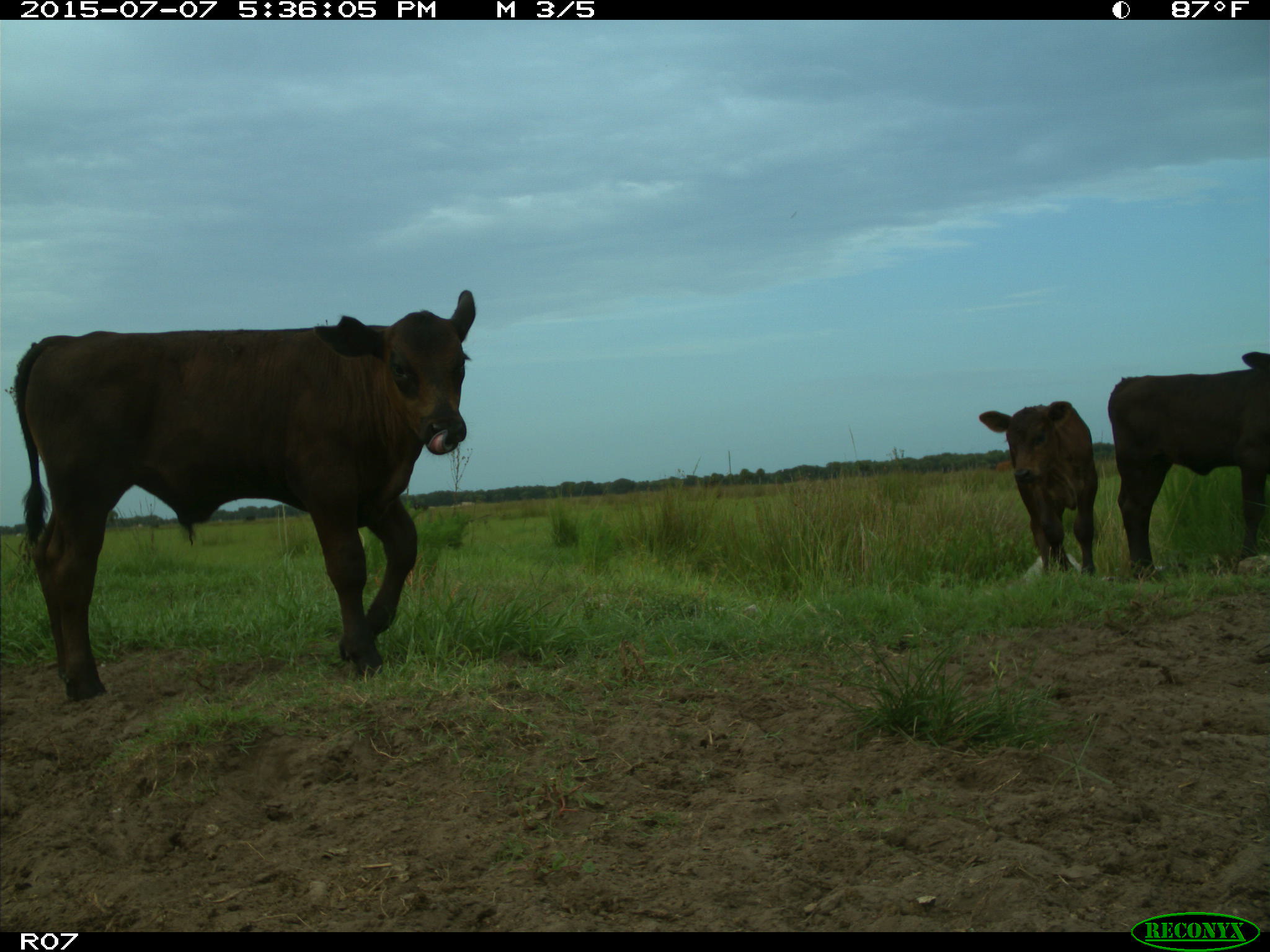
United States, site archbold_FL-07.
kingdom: Animalia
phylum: Chordata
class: Mammalia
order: Artiodactyla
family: Bovidae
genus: Bos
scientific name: Bos taurus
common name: domestic cow